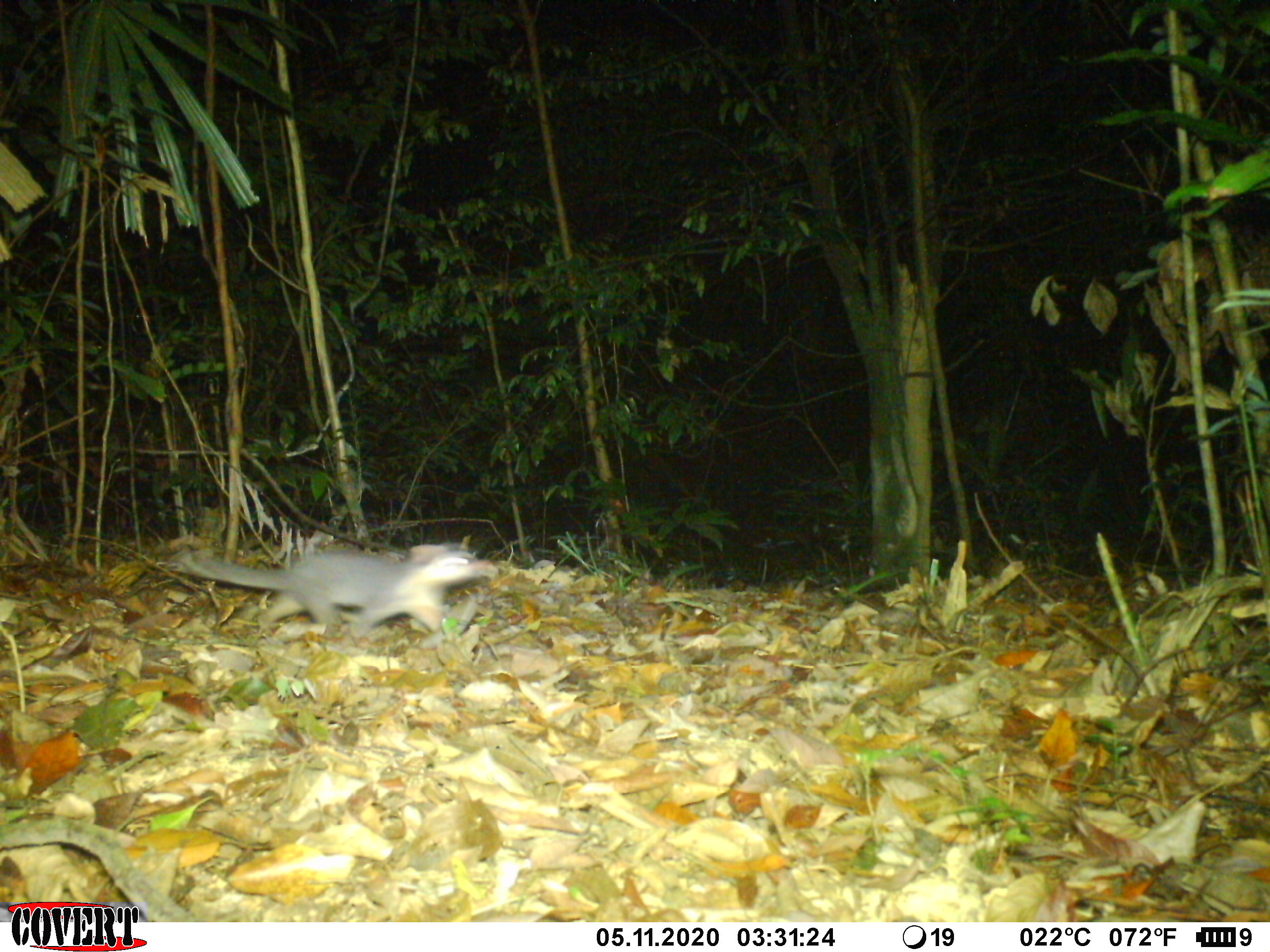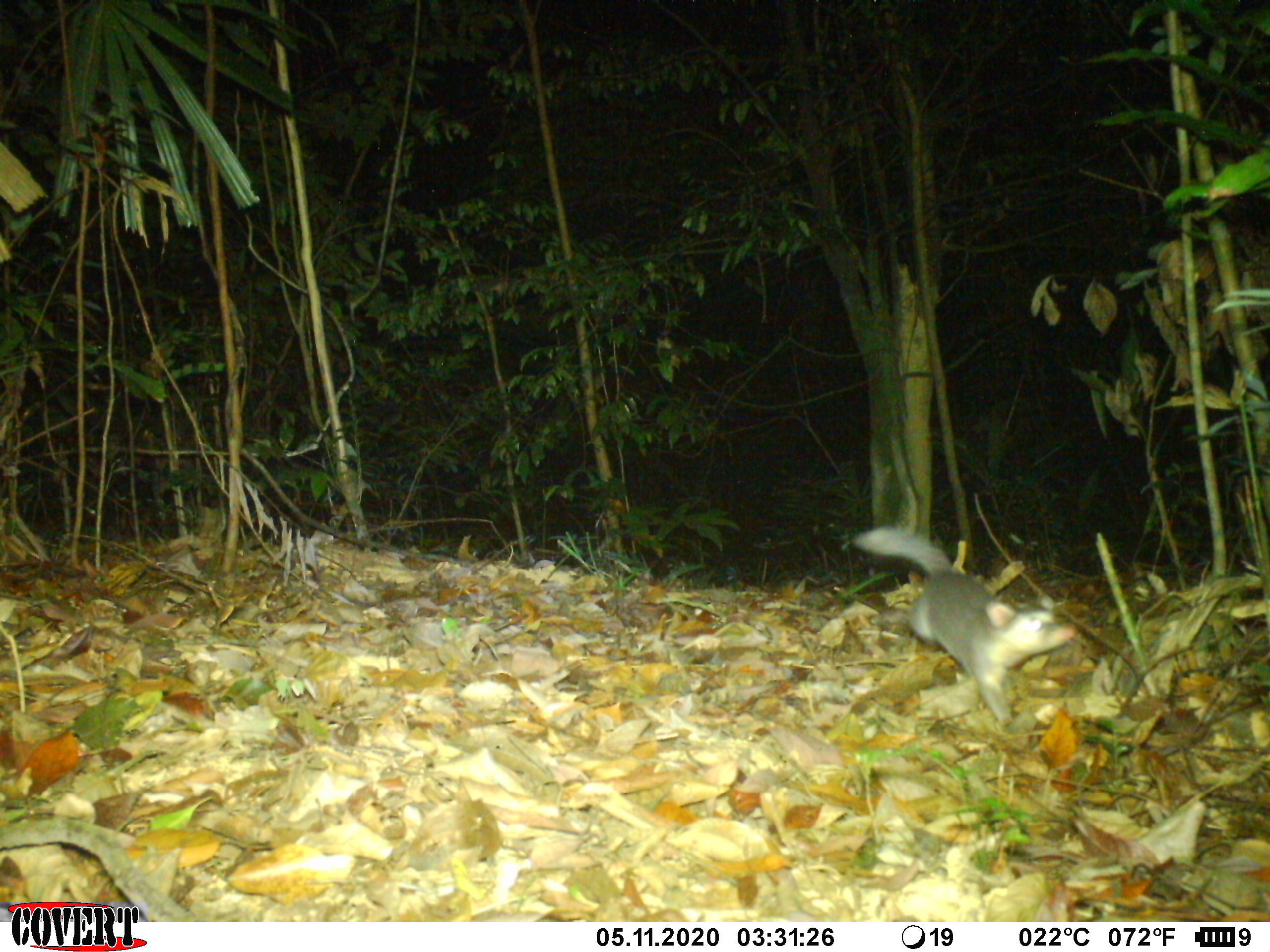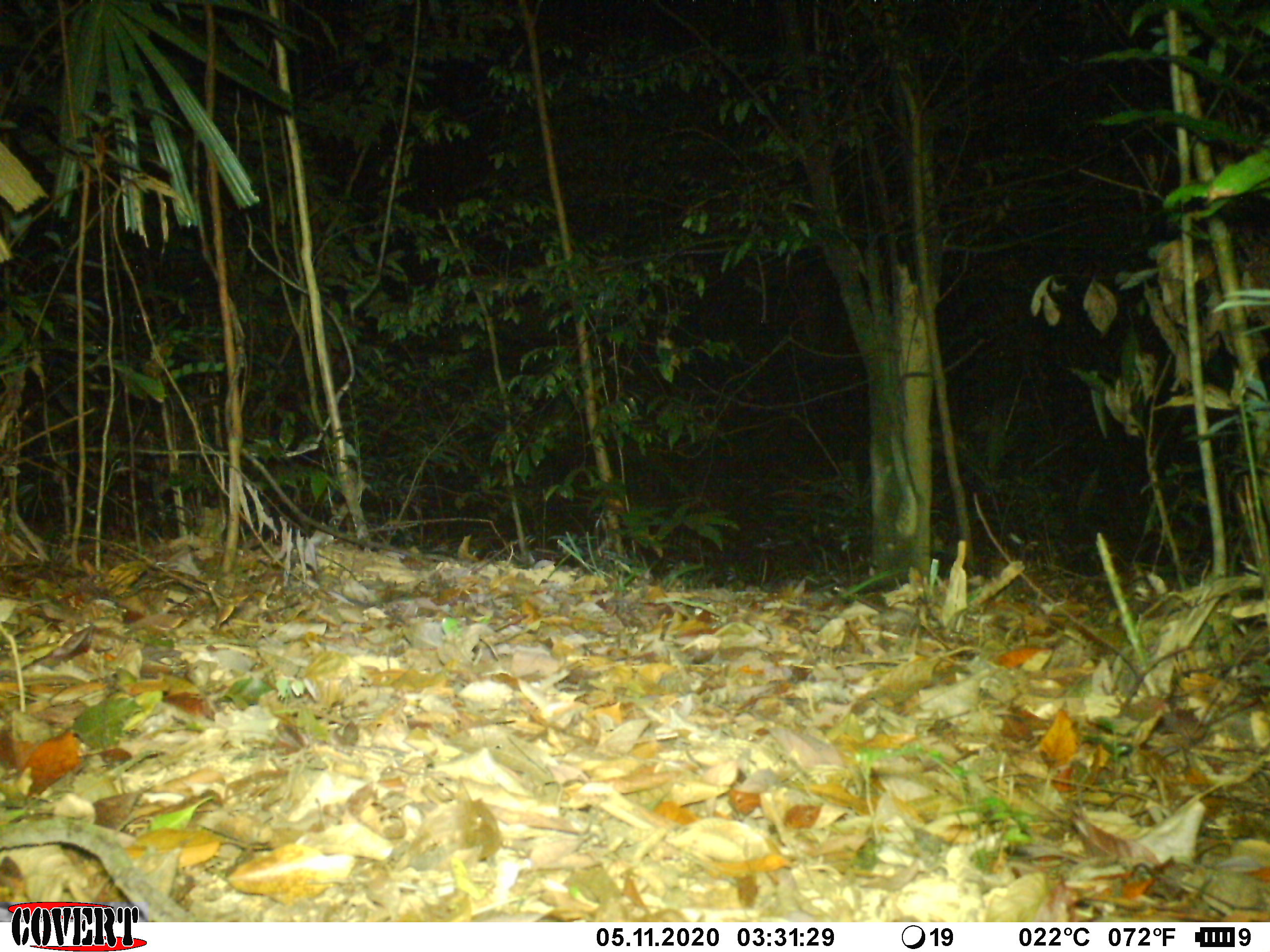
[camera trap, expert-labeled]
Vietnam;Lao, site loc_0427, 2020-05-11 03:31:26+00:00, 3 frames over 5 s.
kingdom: Animalia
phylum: Chordata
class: Mammalia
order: Carnivora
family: Mustelidae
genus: Melogale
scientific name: Melogale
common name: ferret badger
Ferret badger (Melogale). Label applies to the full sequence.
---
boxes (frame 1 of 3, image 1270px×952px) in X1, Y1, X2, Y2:
ferret badger: 163, 538, 498, 633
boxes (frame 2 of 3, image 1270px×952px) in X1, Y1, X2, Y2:
ferret badger: 850, 523, 1080, 724